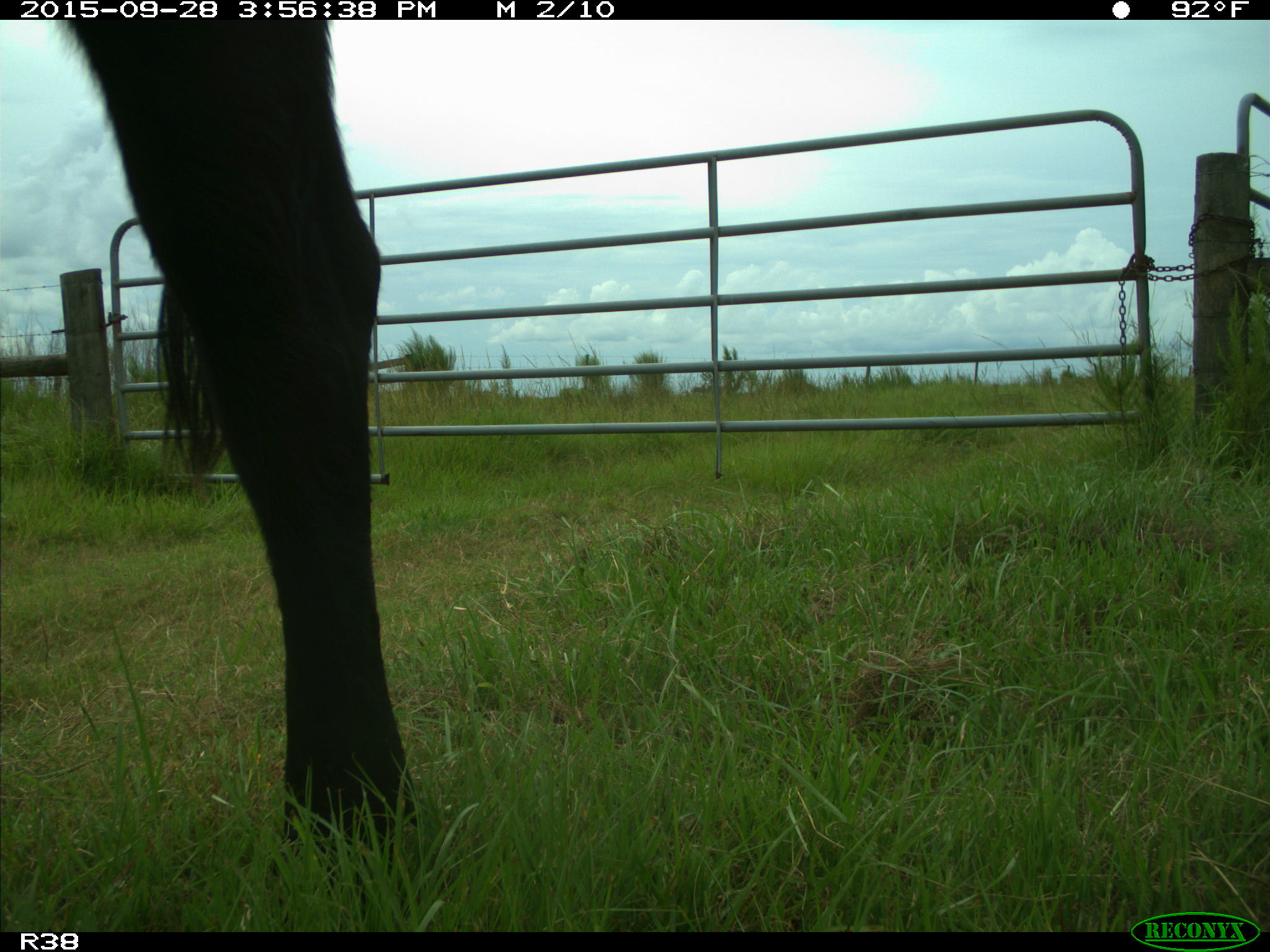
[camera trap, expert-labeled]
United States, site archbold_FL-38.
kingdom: Animalia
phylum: Chordata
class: Mammalia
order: Artiodactyla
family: Bovidae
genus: Bos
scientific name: Bos taurus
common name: domestic cow